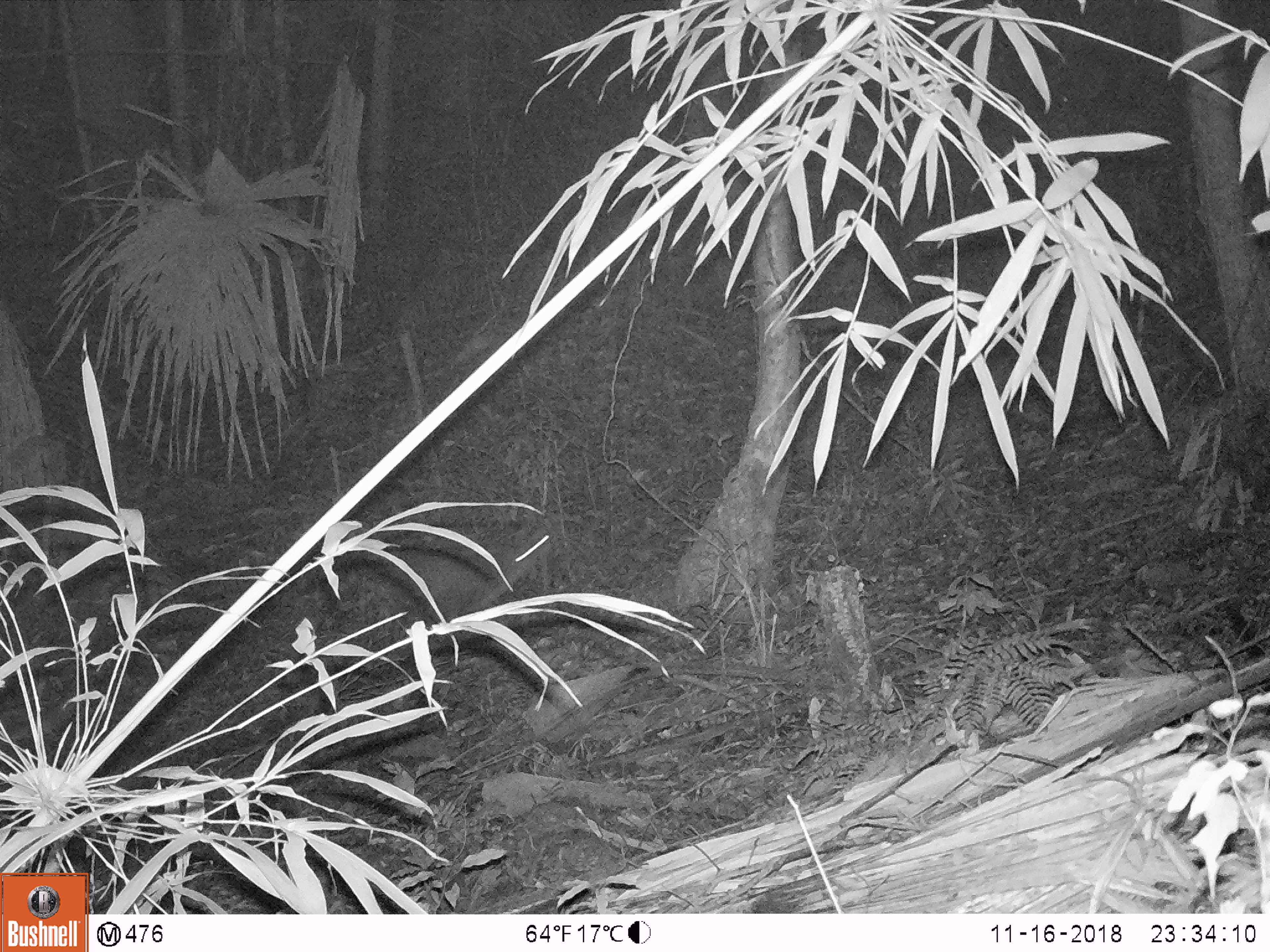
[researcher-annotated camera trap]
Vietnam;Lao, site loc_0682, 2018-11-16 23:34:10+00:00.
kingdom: Animalia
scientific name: Animalia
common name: animal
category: unidentified animal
Unidentified animal (animal) (Animalia). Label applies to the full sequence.